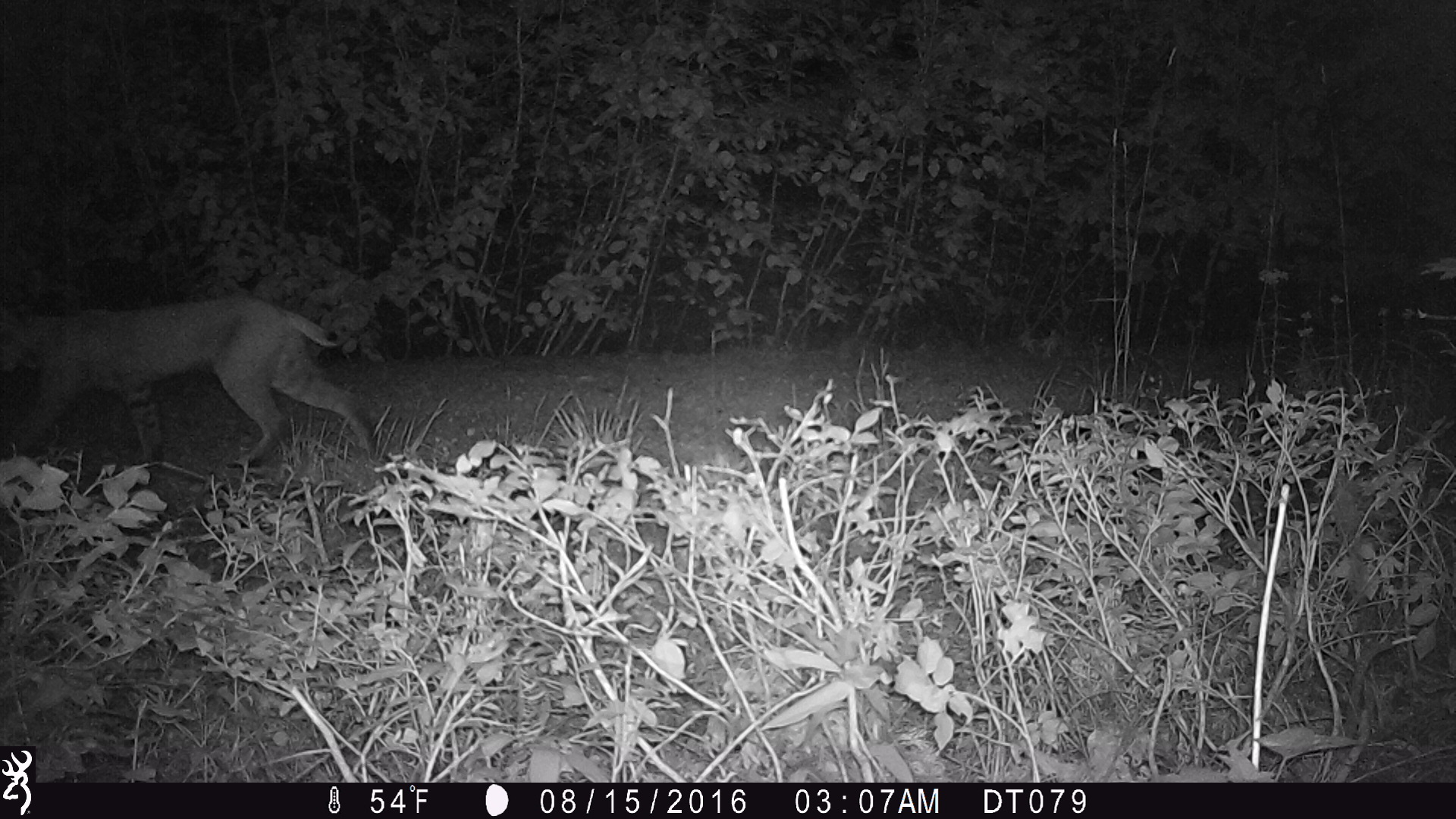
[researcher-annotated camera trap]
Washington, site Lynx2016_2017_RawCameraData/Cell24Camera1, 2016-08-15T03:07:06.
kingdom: Animalia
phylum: Chordata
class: Mammalia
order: Carnivora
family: Felidae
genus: Lynx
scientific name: Lynx rufus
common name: bobcat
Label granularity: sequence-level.